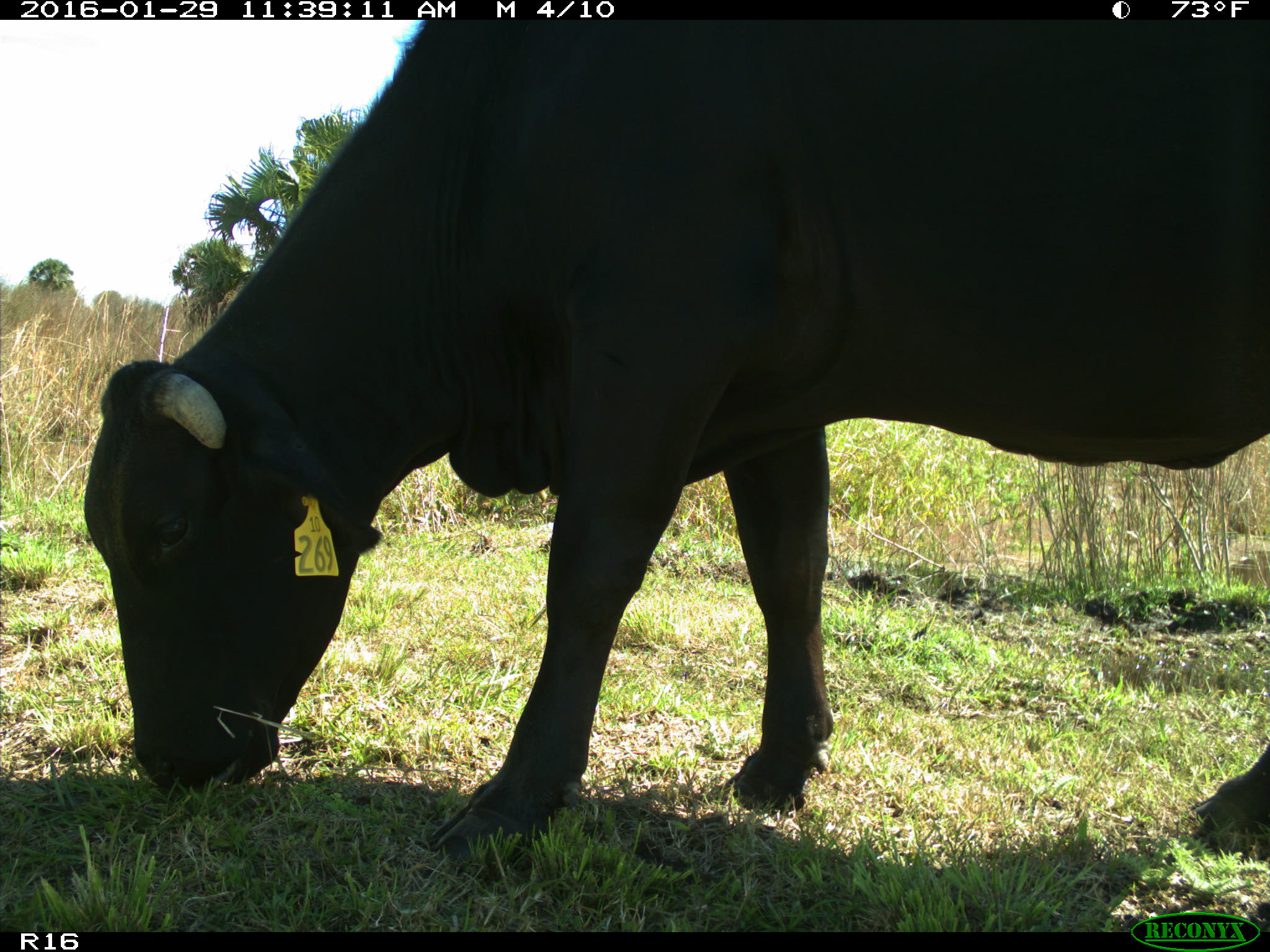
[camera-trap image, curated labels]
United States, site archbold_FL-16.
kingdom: Animalia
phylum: Chordata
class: Mammalia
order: Artiodactyla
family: Bovidae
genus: Bos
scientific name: Bos taurus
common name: domestic cow